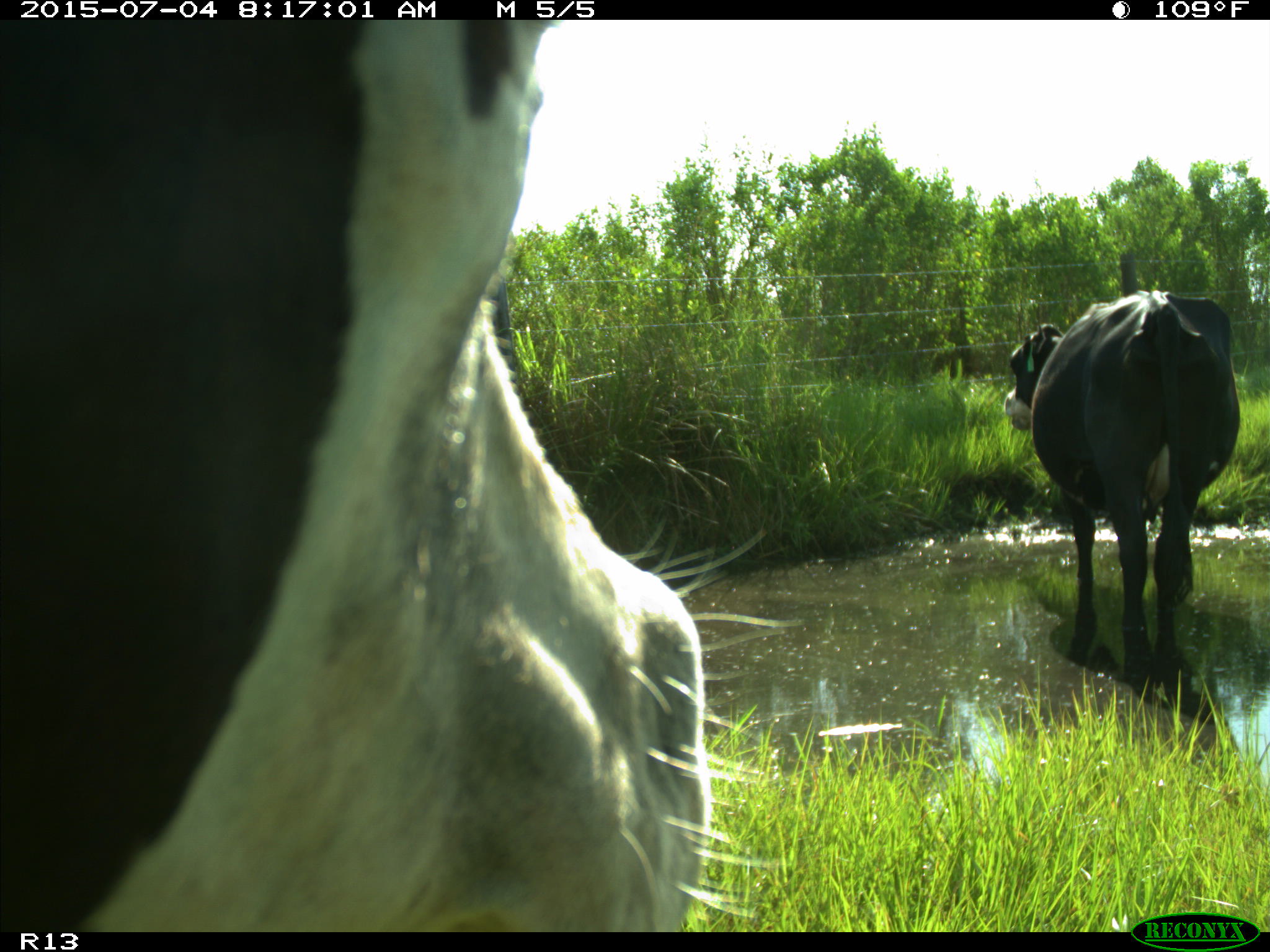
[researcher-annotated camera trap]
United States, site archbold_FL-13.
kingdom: Animalia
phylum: Chordata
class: Mammalia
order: Artiodactyla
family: Bovidae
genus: Bos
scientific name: Bos taurus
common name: domestic cow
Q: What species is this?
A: Bos taurus (domestic cow).